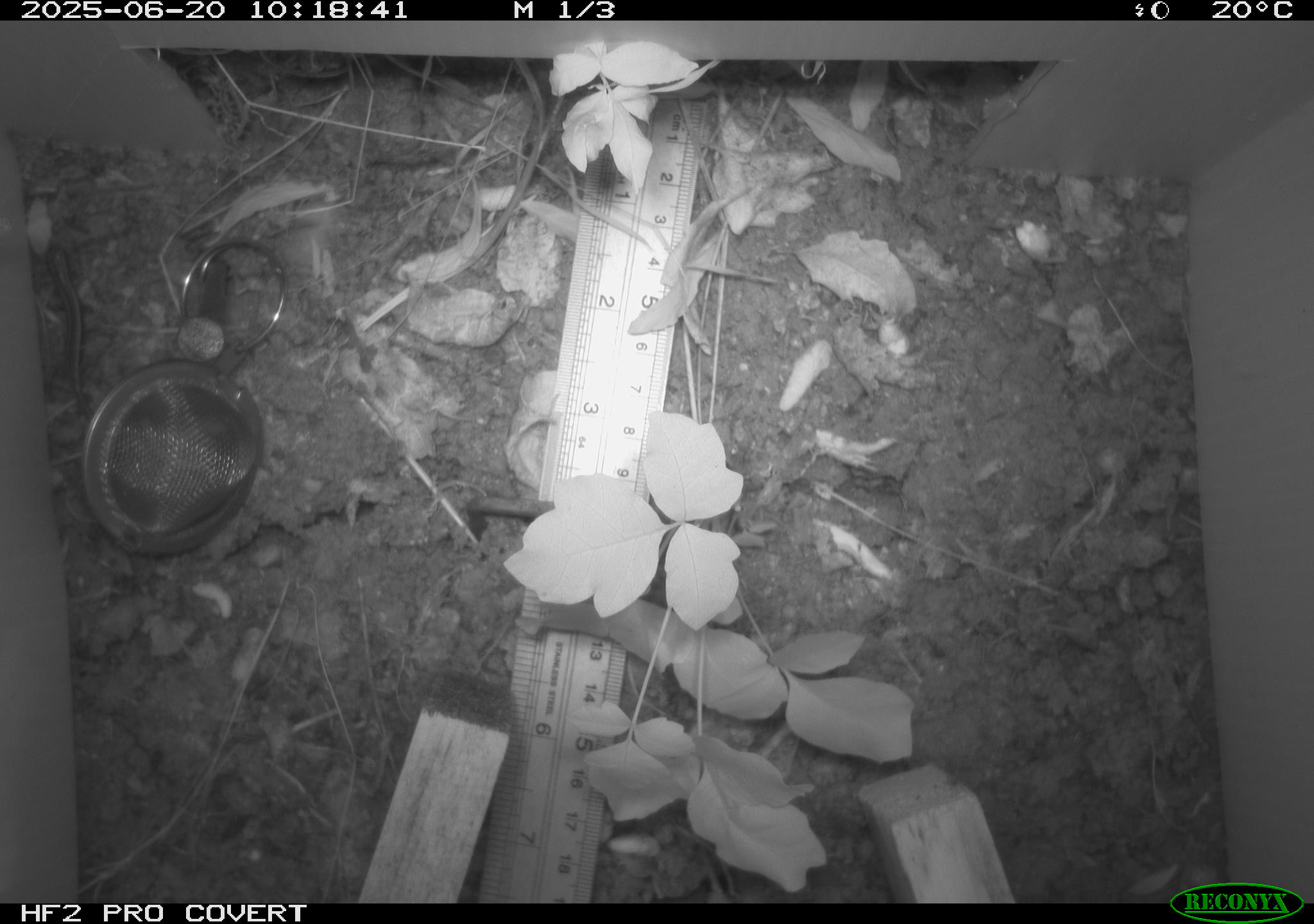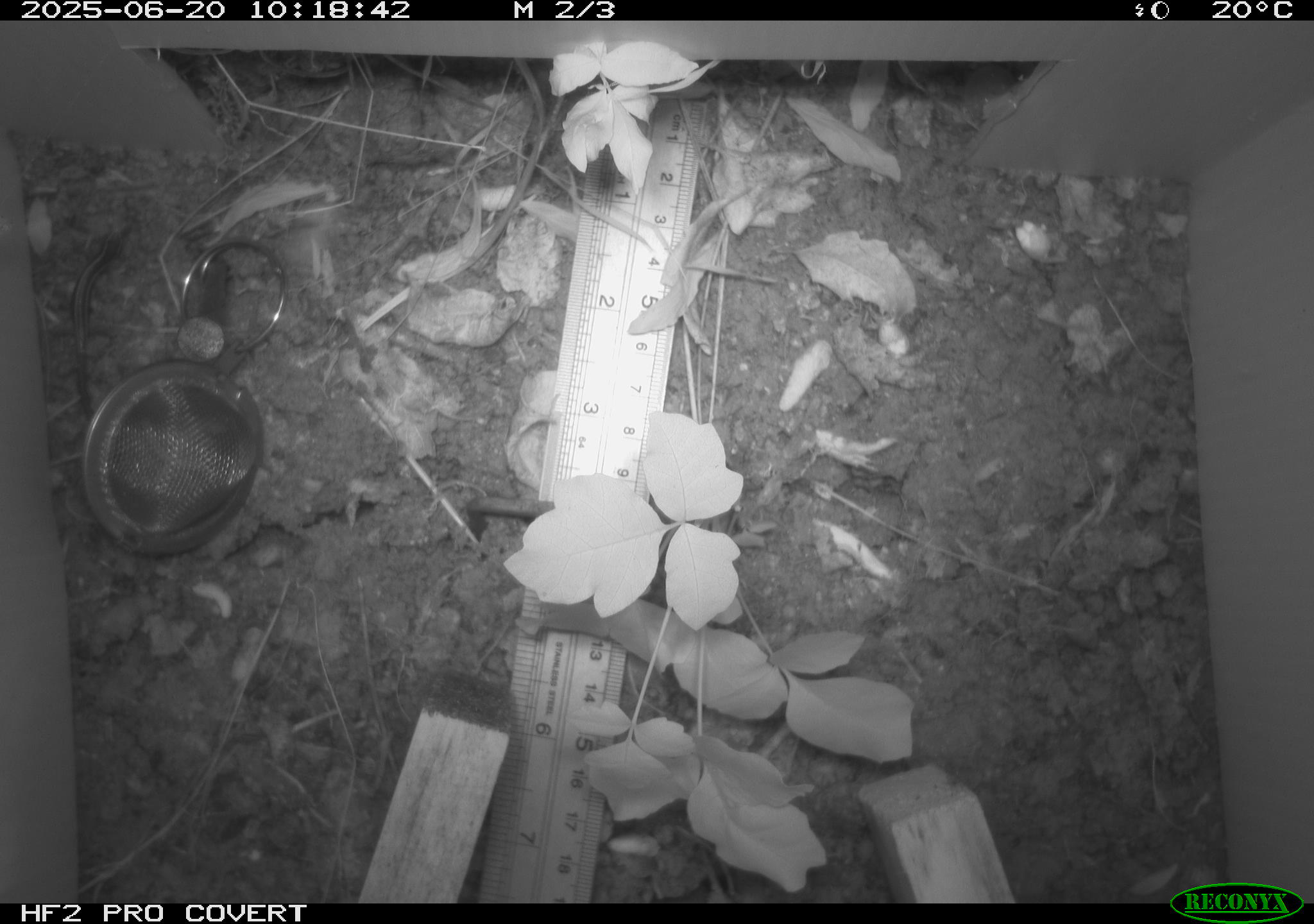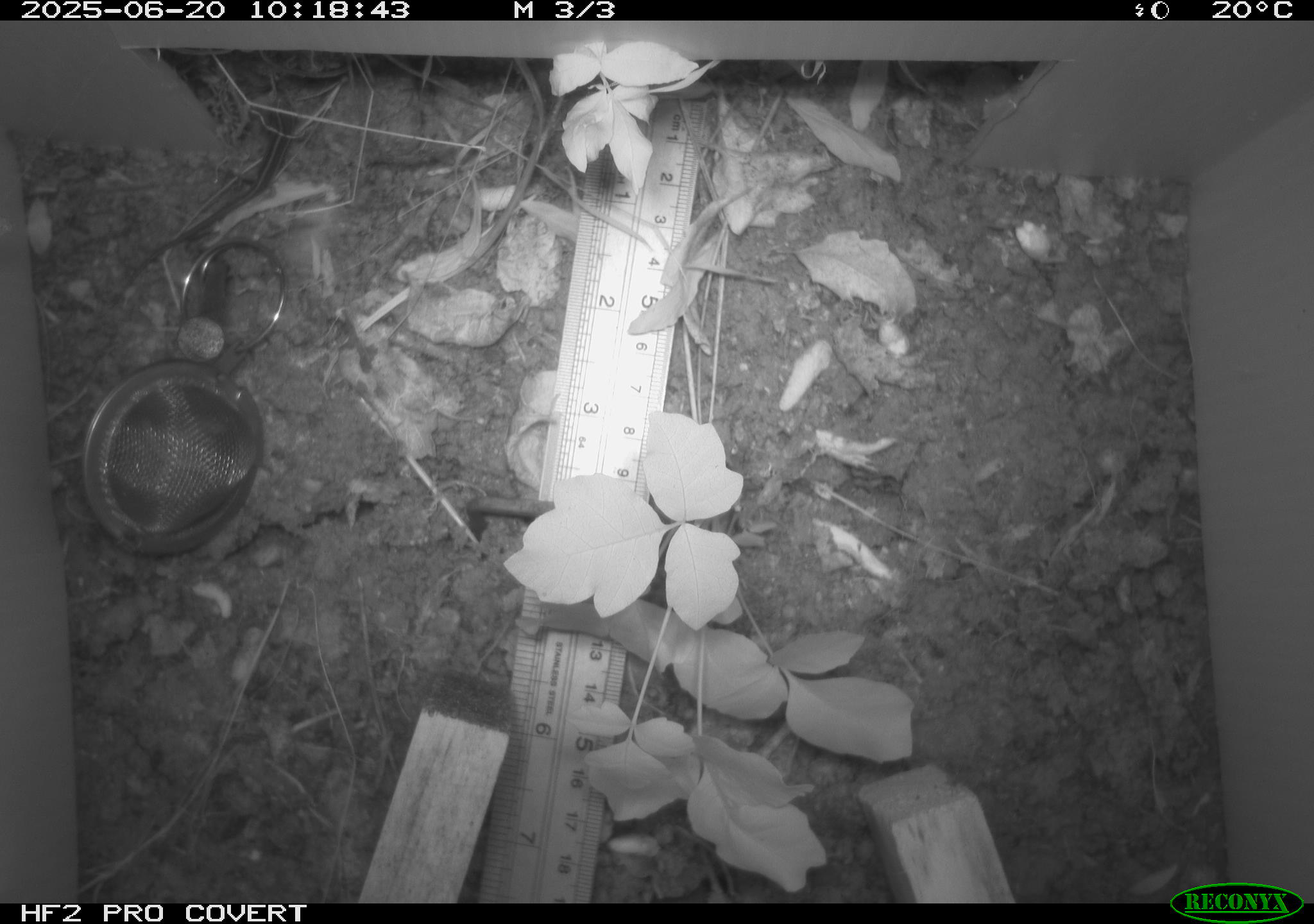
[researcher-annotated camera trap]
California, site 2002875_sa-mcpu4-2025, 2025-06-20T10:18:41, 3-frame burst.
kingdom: Animalia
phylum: Chordata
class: Reptilia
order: Squamata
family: Scincidae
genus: Plestiodon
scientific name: Plestiodon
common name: blue-tailed skinks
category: plestiodon species